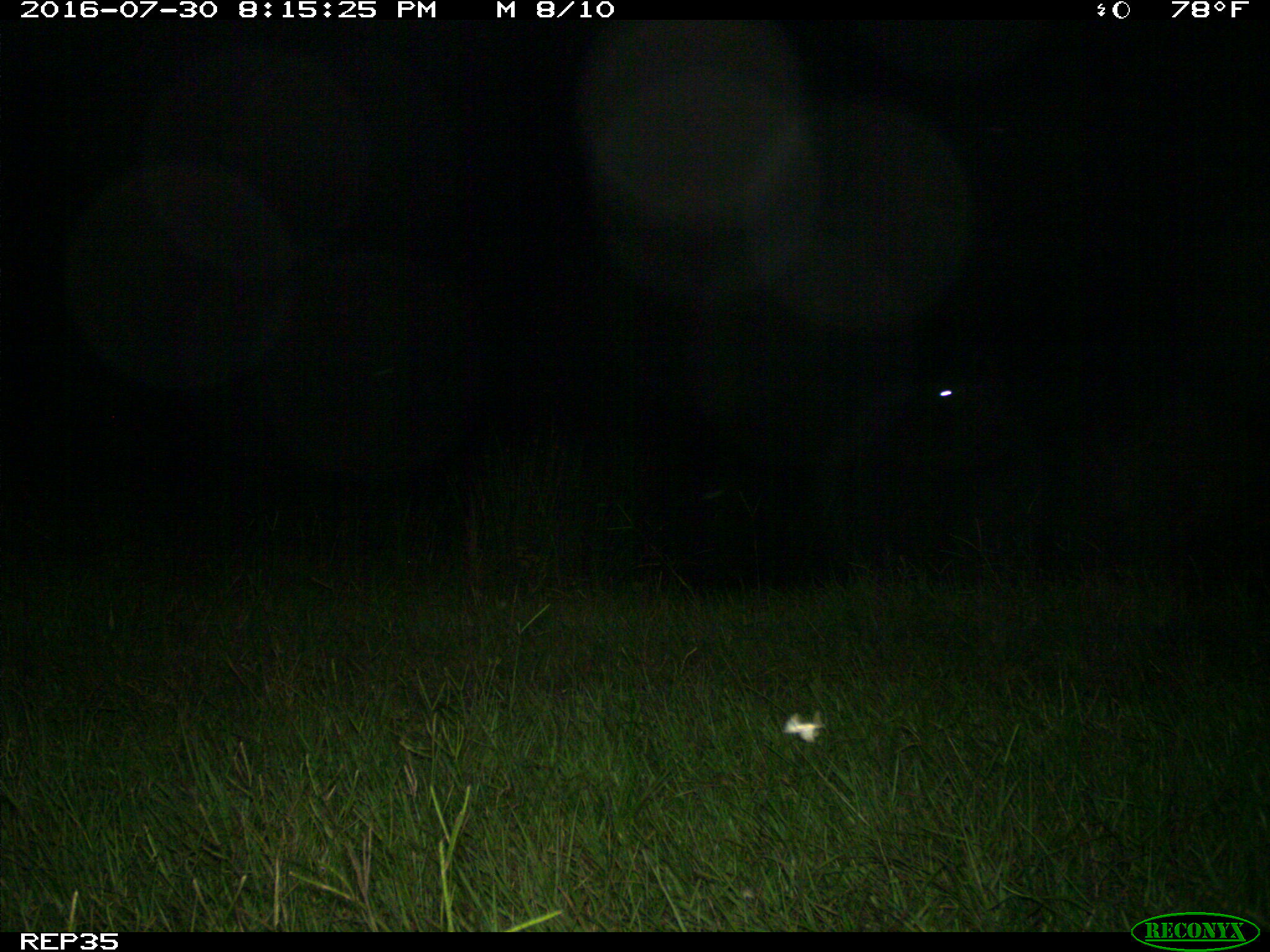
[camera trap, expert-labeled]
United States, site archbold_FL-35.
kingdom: Animalia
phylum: Chordata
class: Mammalia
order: Artiodactyla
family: Bovidae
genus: Bos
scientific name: Bos taurus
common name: domestic cow